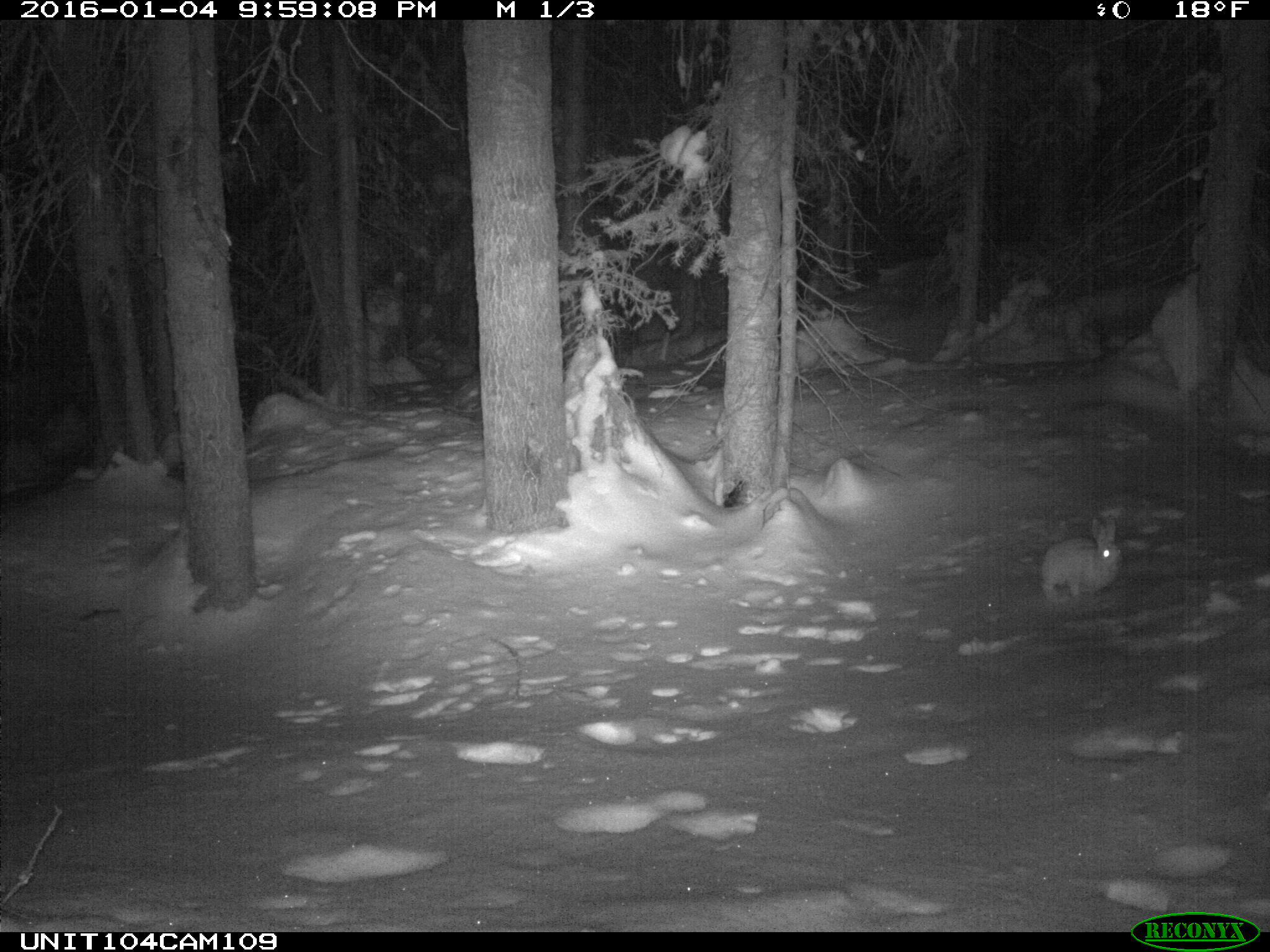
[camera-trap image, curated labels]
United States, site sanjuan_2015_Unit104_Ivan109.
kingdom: Animalia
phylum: Chordata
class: Mammalia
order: Lagomorpha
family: Leporidae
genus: Lepus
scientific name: Lepus americanus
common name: snowshoe hare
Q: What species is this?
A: Lepus americanus (snowshoe hare).